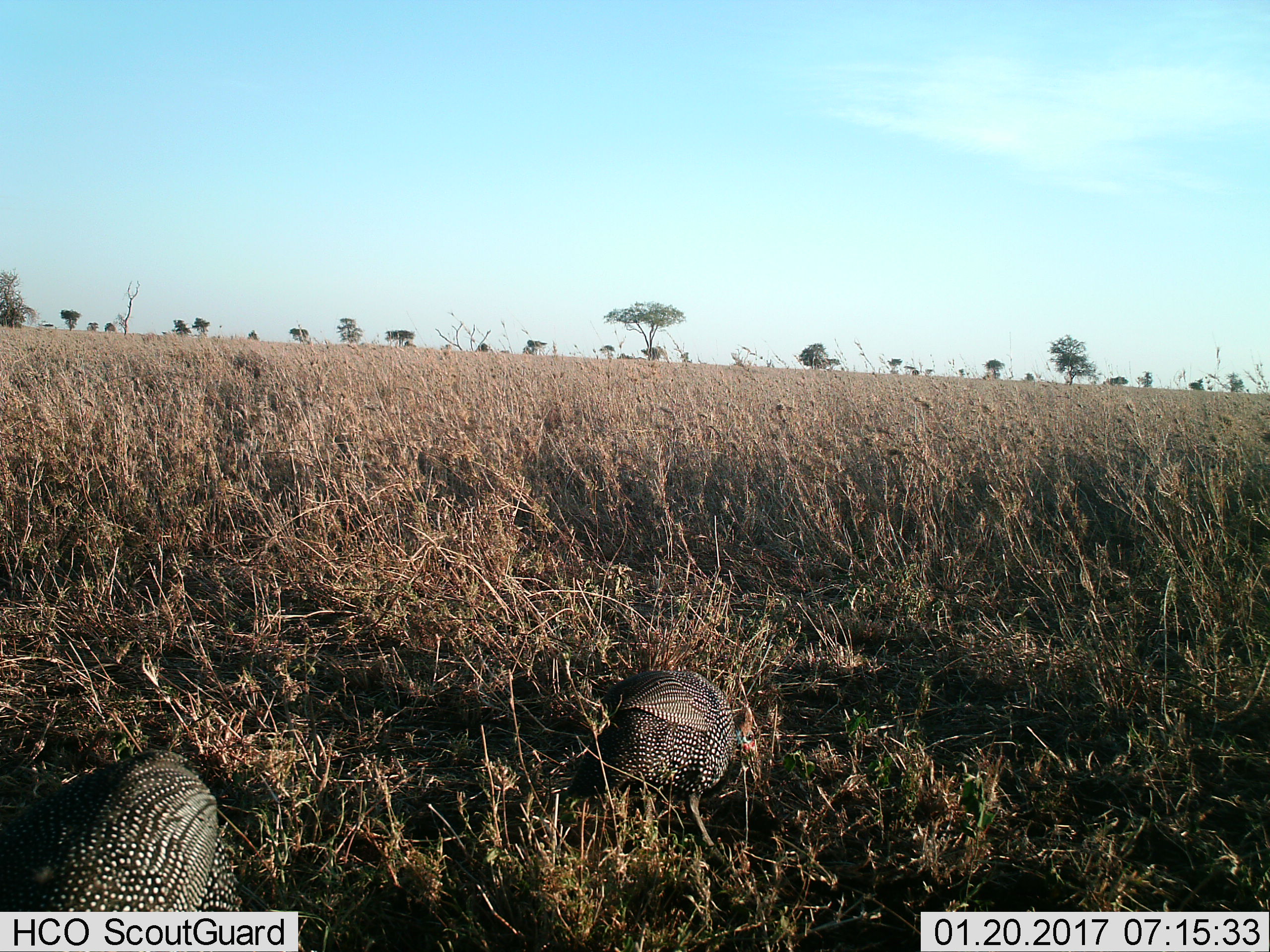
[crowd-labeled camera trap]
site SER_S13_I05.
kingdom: Animalia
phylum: Chordata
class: Aves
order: Galliformes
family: Numididae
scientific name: Numididae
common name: guineafowl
Guineafowl (Numididae), count 2. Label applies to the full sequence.